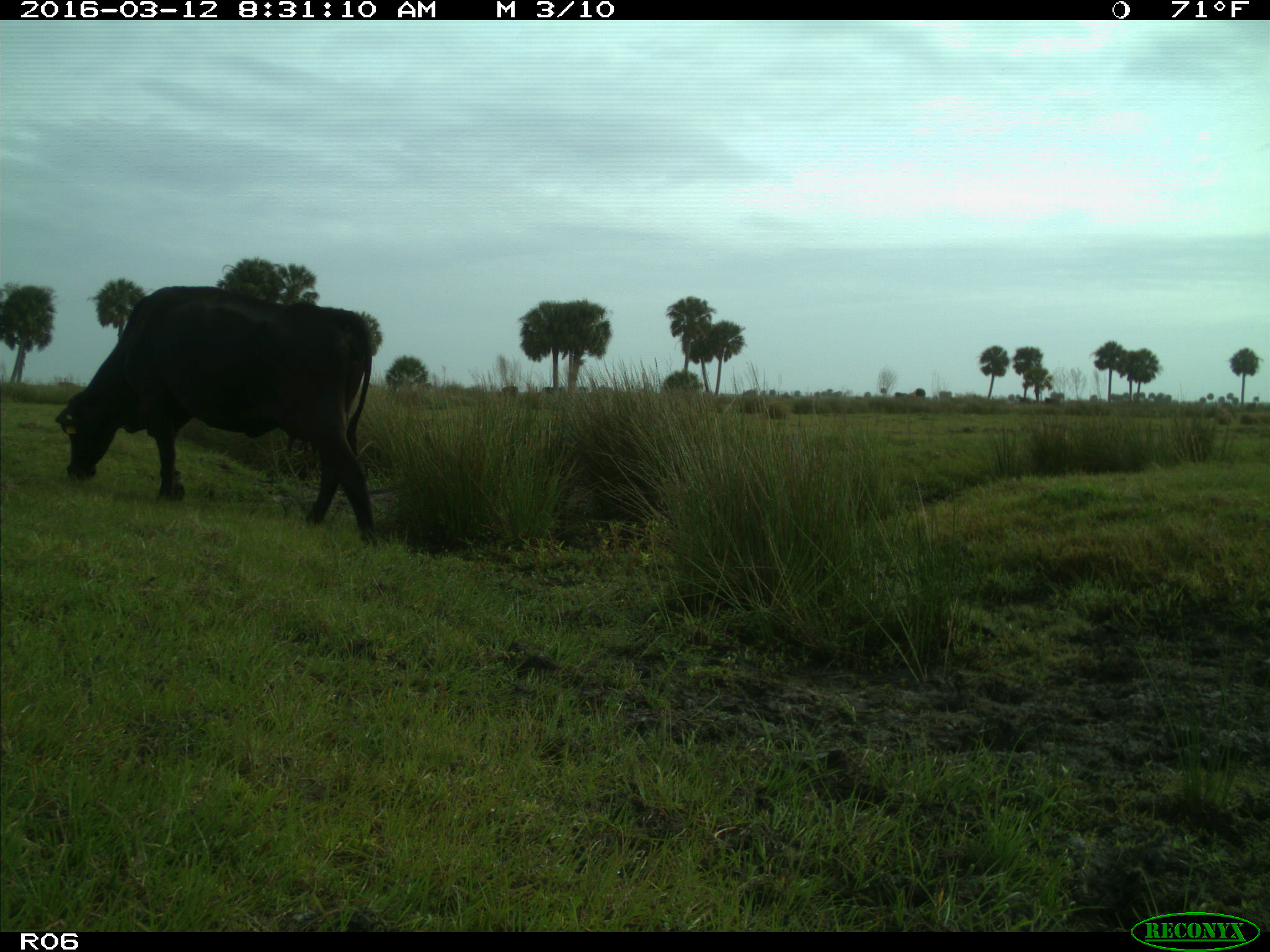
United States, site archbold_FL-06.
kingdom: Animalia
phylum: Chordata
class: Mammalia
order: Artiodactyla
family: Bovidae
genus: Bos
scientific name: Bos taurus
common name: domestic cow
Bos taurus (domestic cow).